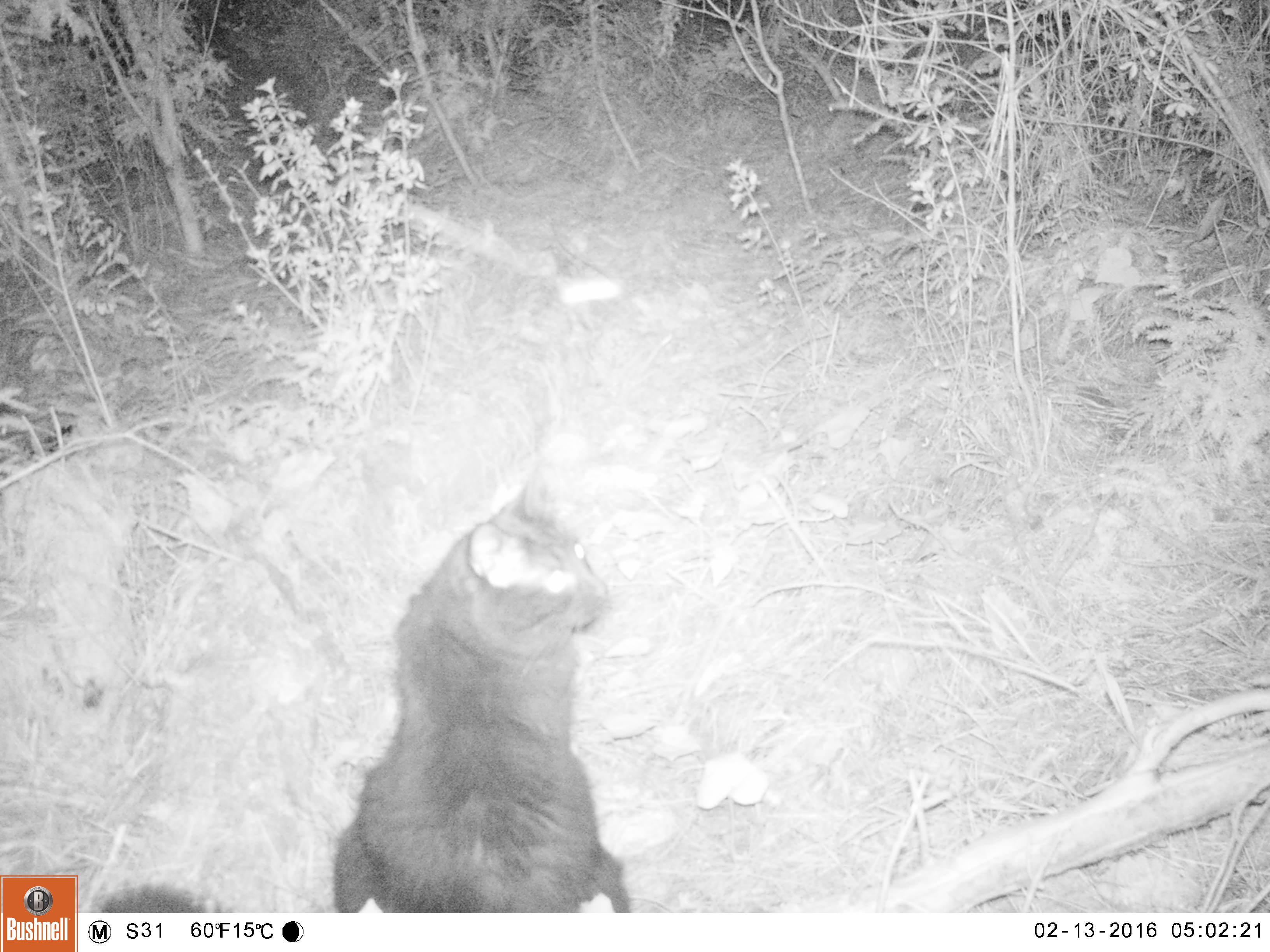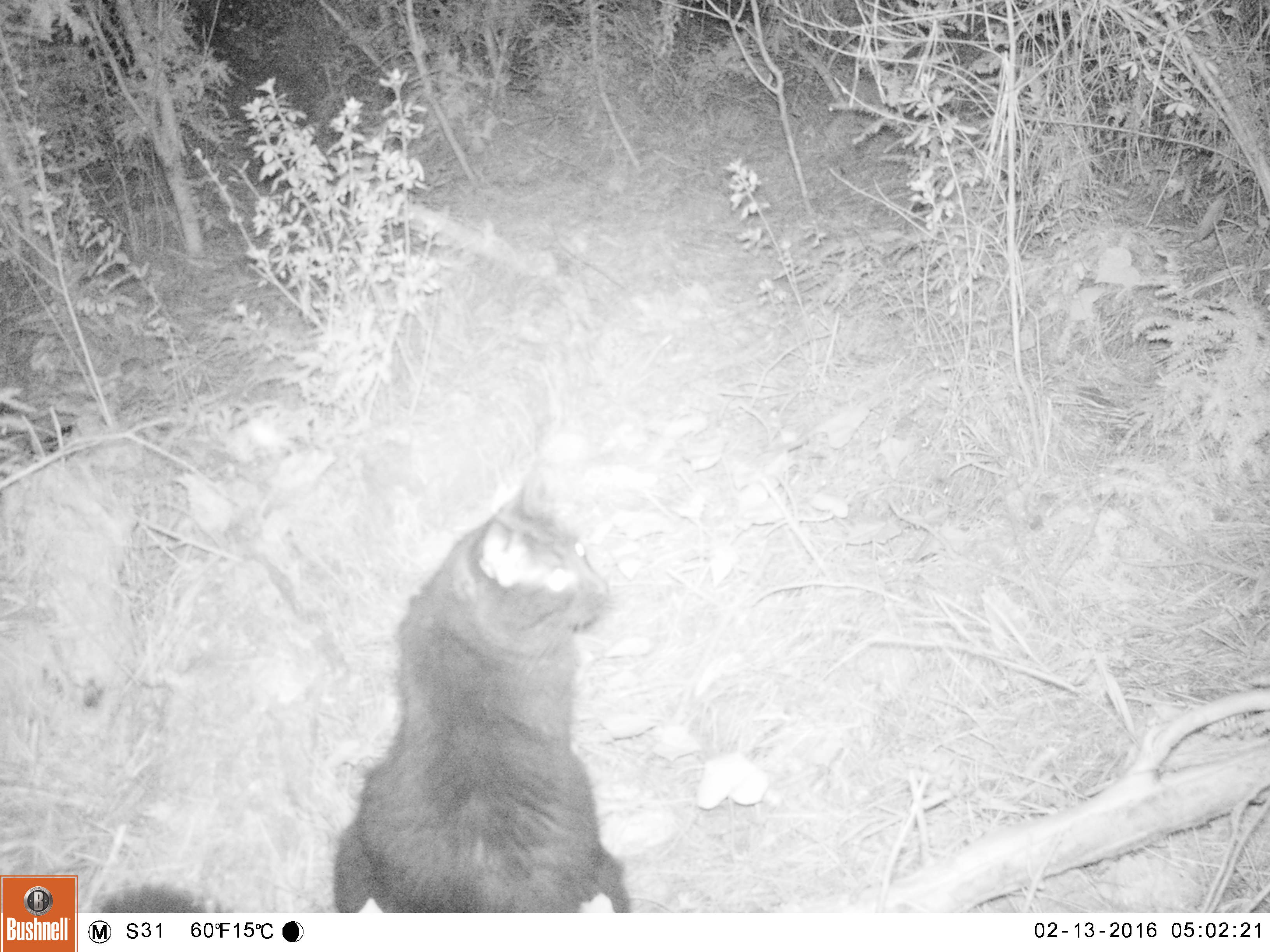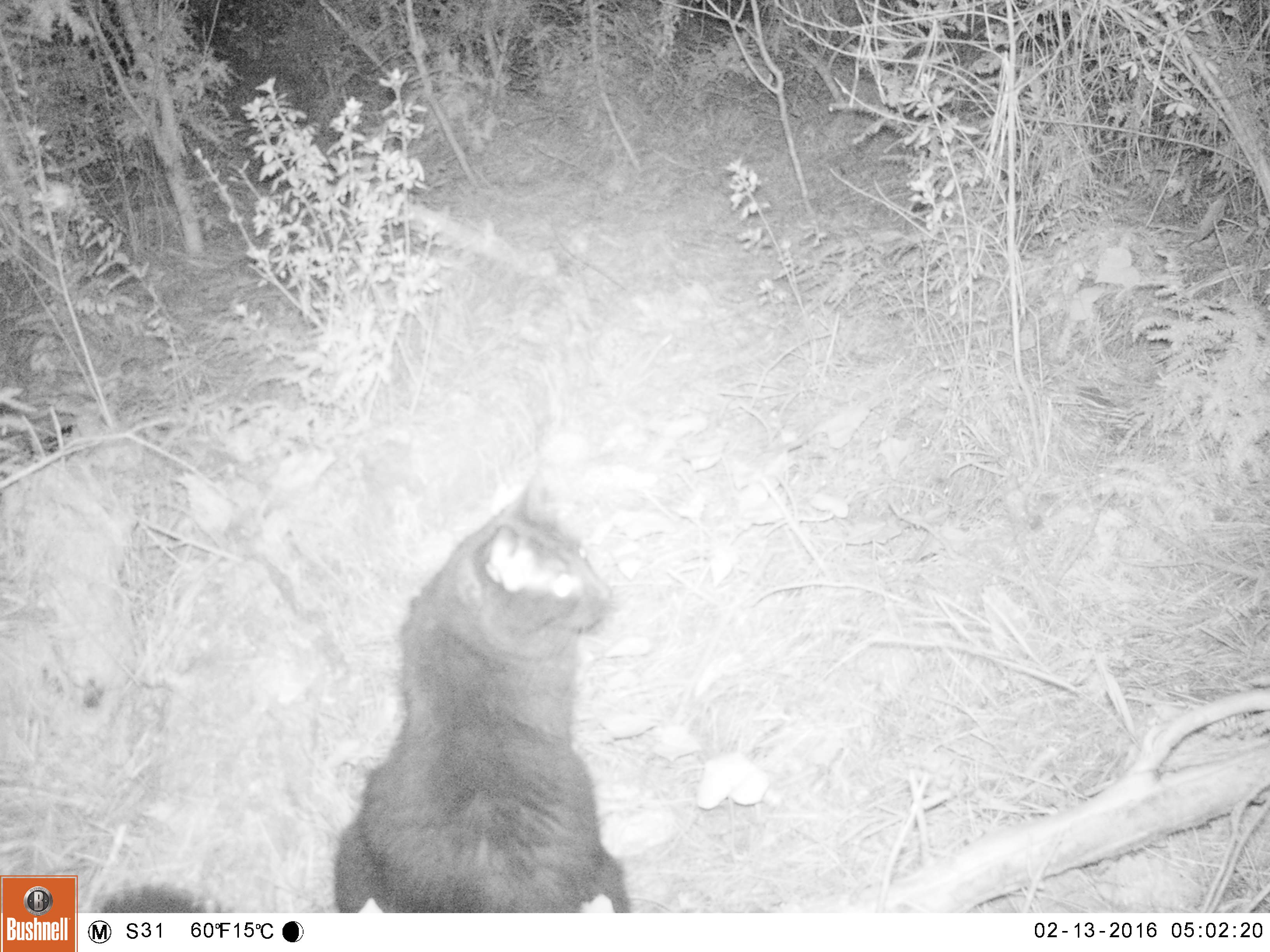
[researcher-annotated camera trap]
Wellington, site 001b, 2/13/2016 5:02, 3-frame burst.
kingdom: Animalia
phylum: Chordata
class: Mammalia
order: Carnivora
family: Felidae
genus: Felis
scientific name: Felis catus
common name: cat